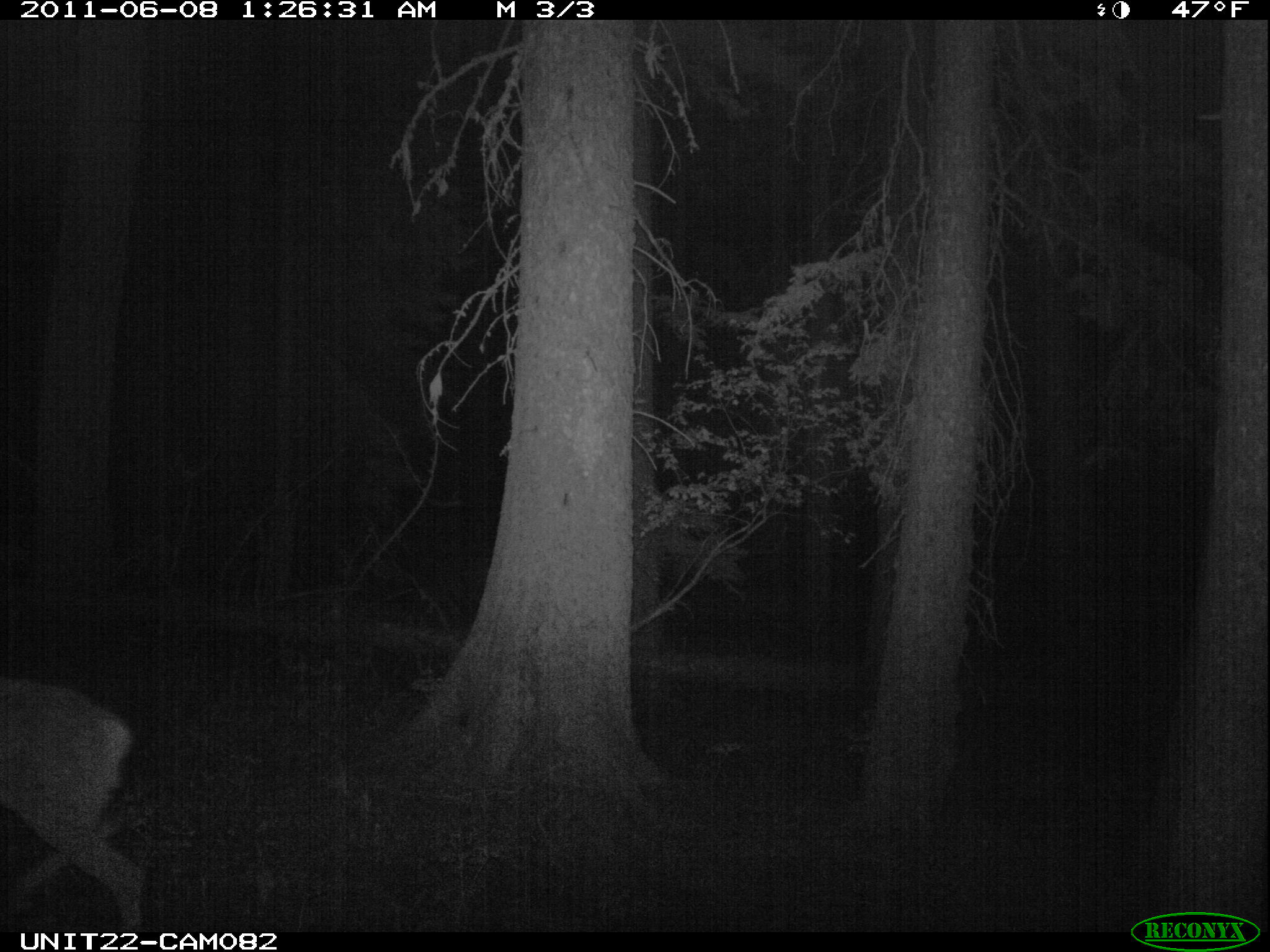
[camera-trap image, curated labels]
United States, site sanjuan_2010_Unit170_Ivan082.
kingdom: Animalia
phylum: Chordata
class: Mammalia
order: Artiodactyla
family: Cervidae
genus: Odocoileus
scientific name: Odocoileus hemionus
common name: mule deer